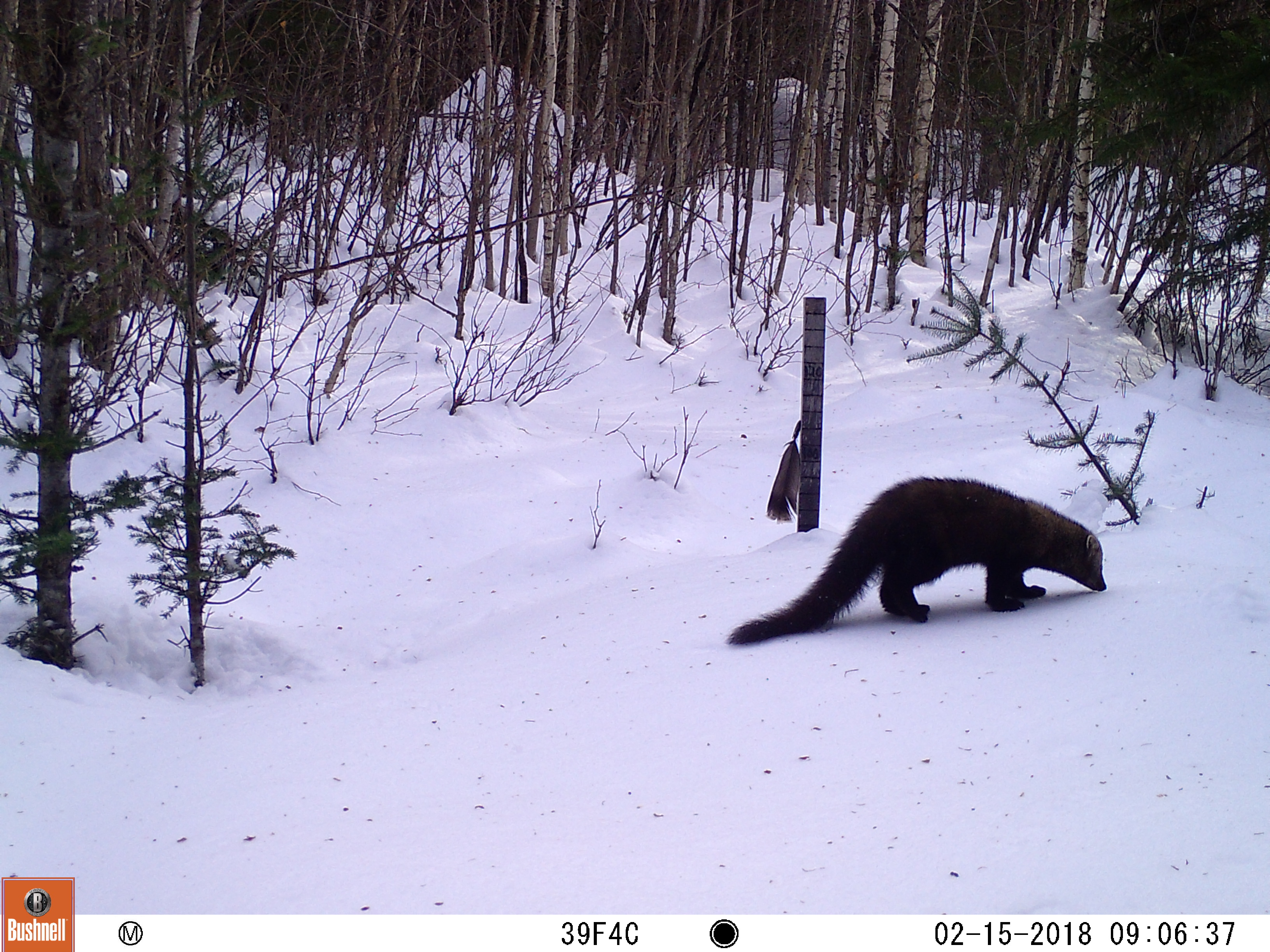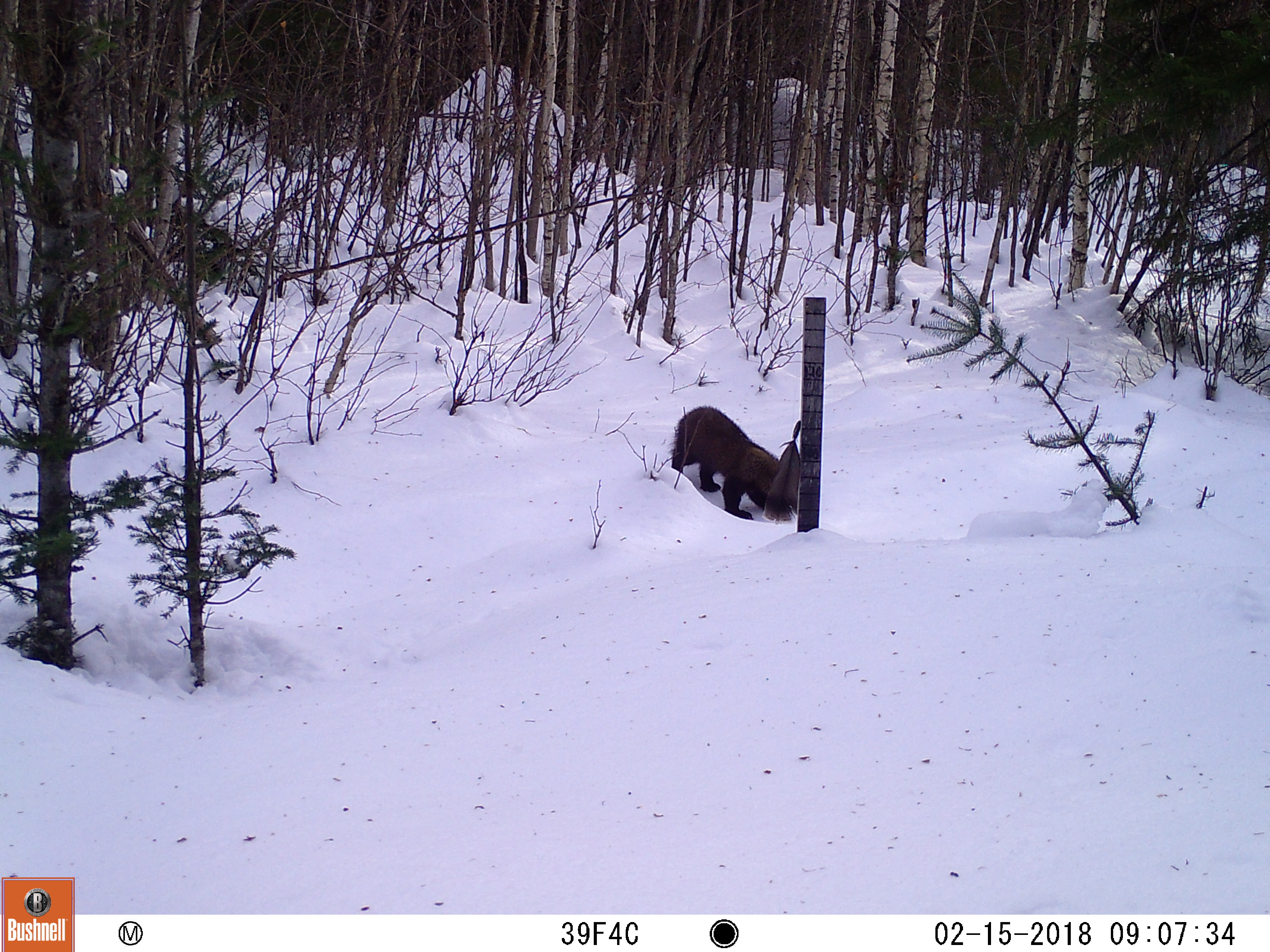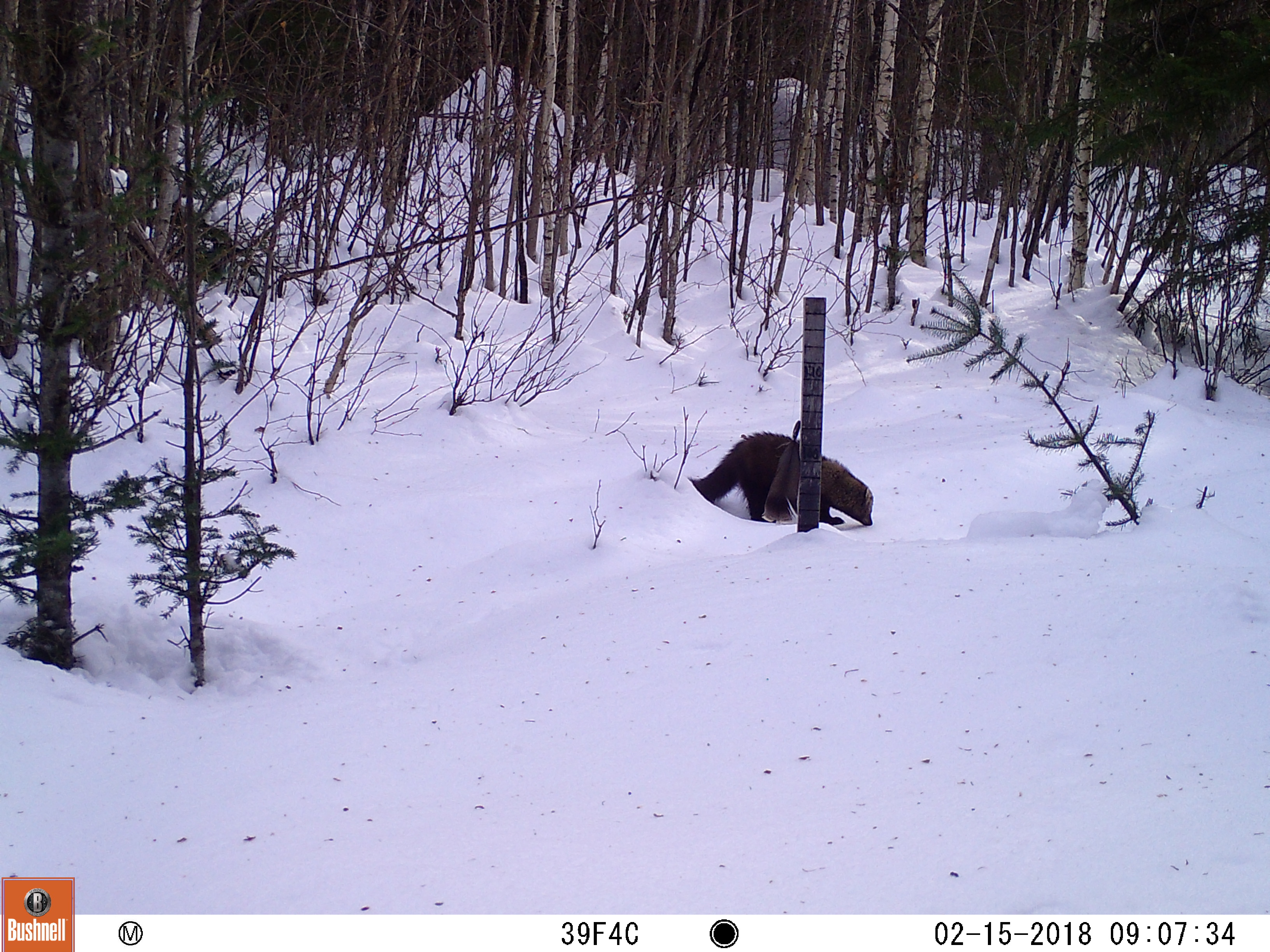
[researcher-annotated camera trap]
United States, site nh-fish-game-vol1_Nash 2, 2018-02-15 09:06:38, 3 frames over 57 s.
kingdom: Animalia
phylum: Chordata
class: Mammalia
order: Carnivora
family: Mustelidae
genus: Pekania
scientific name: Pekania pennanti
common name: fisher